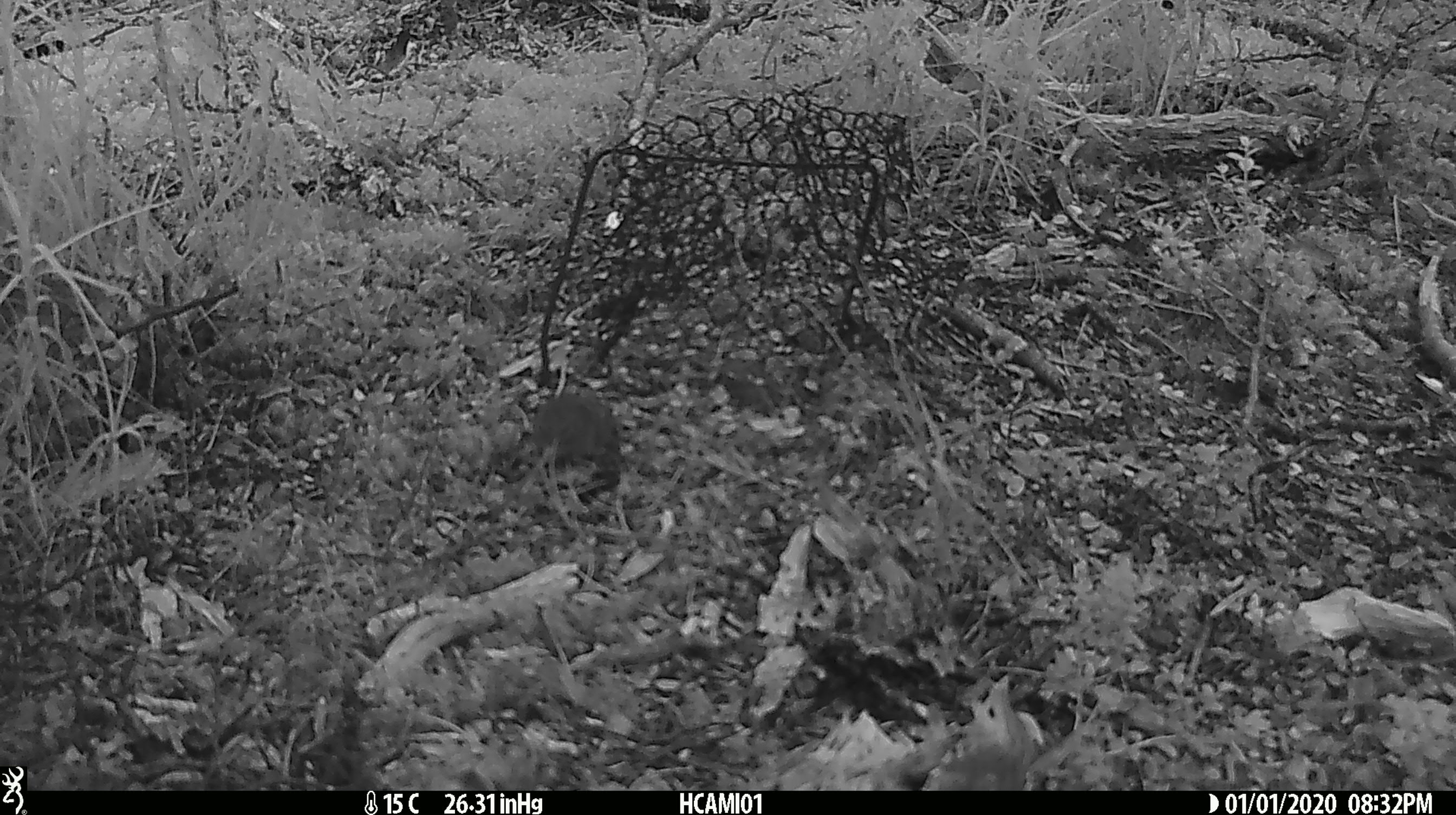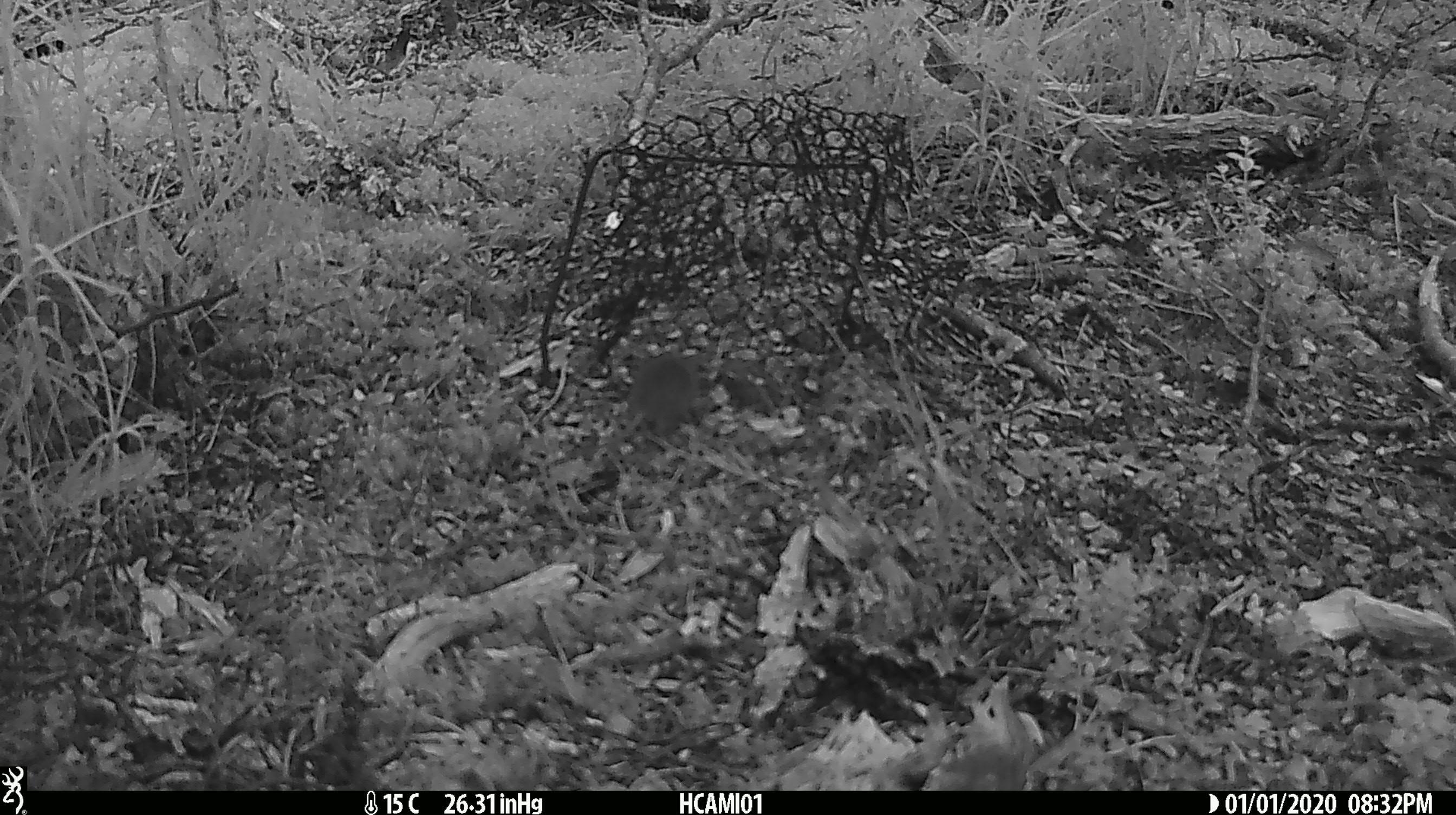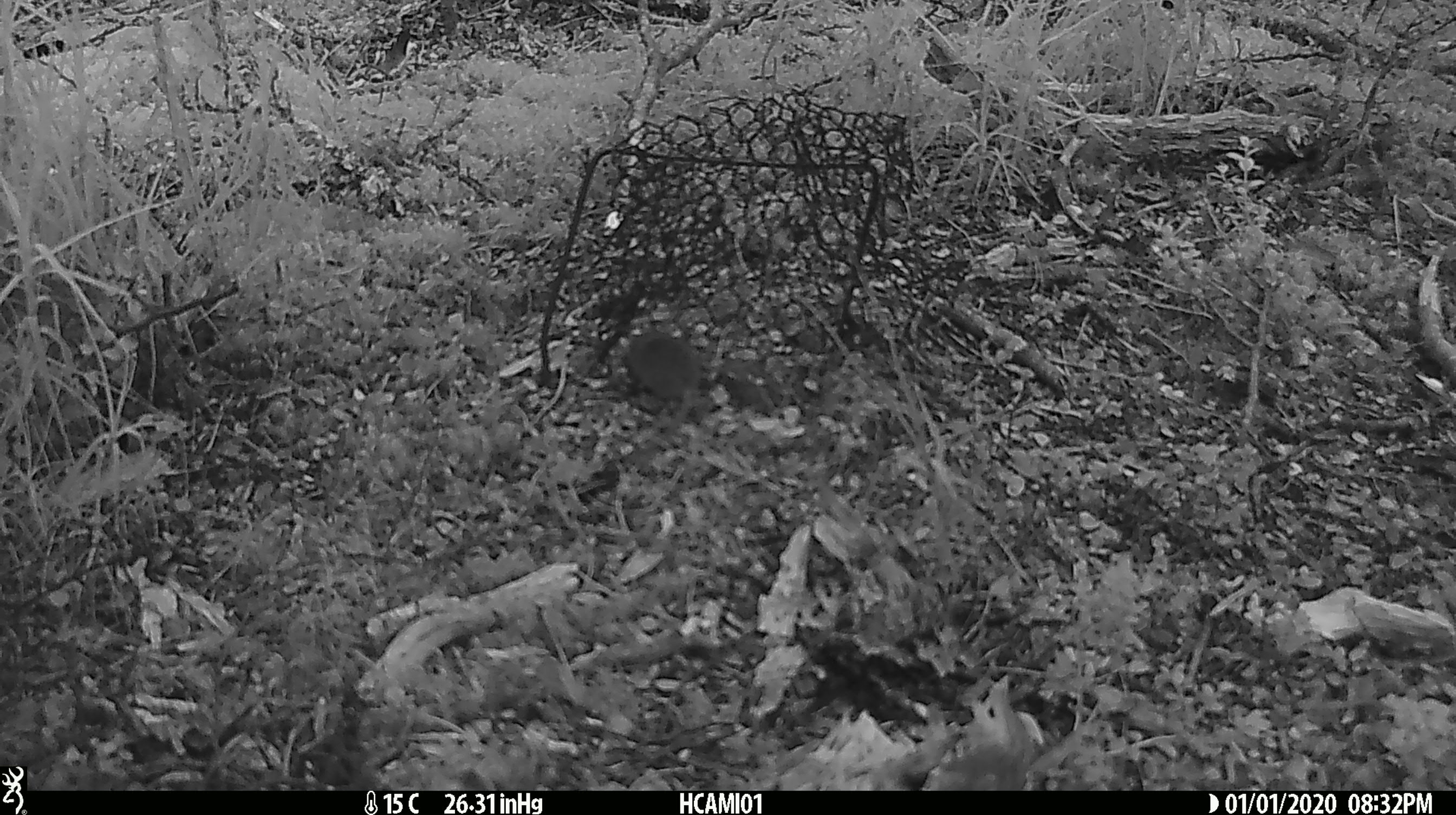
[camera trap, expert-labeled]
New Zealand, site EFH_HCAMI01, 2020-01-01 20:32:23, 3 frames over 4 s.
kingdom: Animalia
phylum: Chordata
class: Mammalia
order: Rodentia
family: Muridae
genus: Mus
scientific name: Mus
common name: mouse